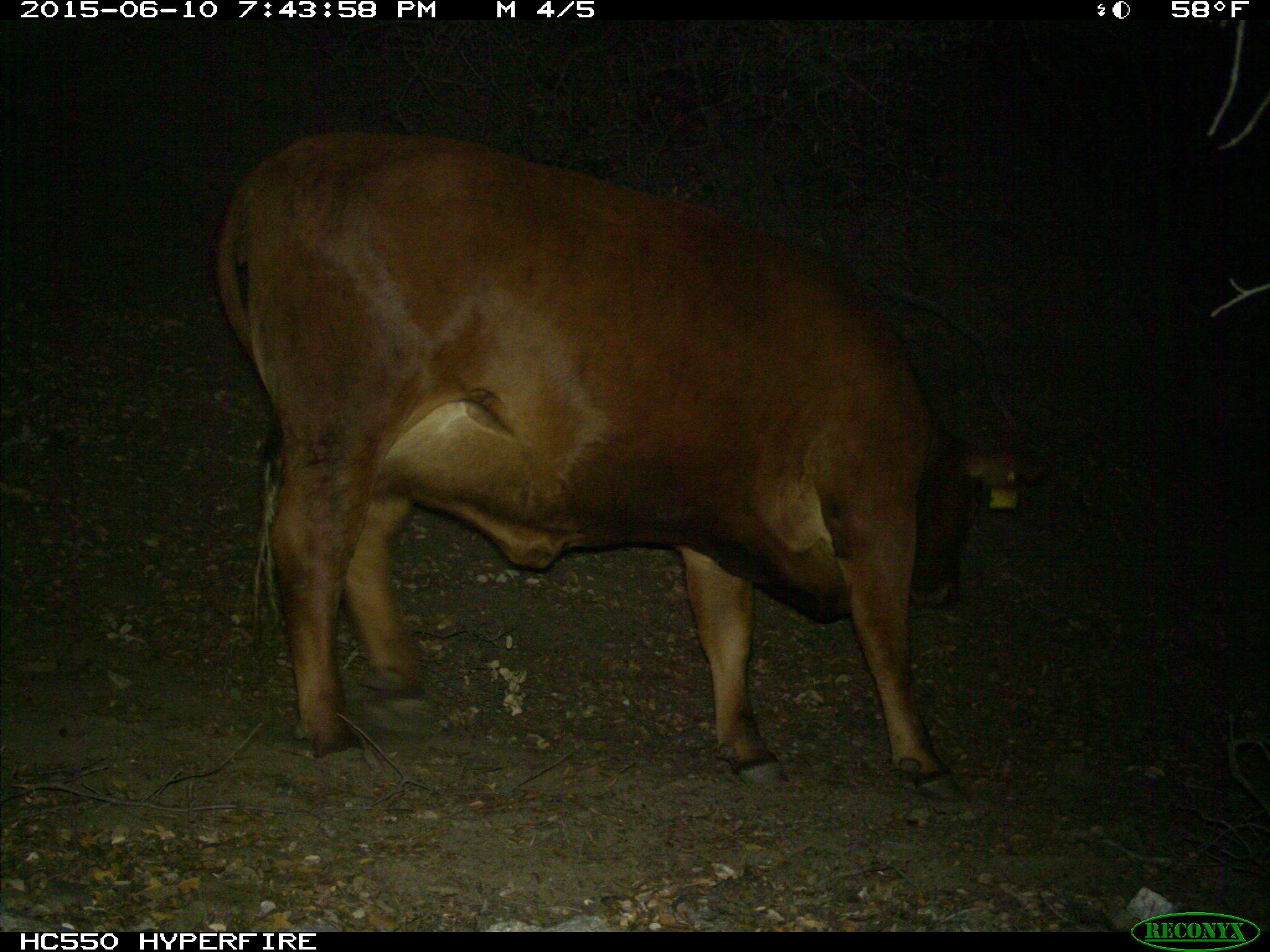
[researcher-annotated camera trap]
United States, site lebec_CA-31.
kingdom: Animalia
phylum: Chordata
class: Mammalia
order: Artiodactyla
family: Bovidae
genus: Bos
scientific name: Bos taurus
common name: domestic cow